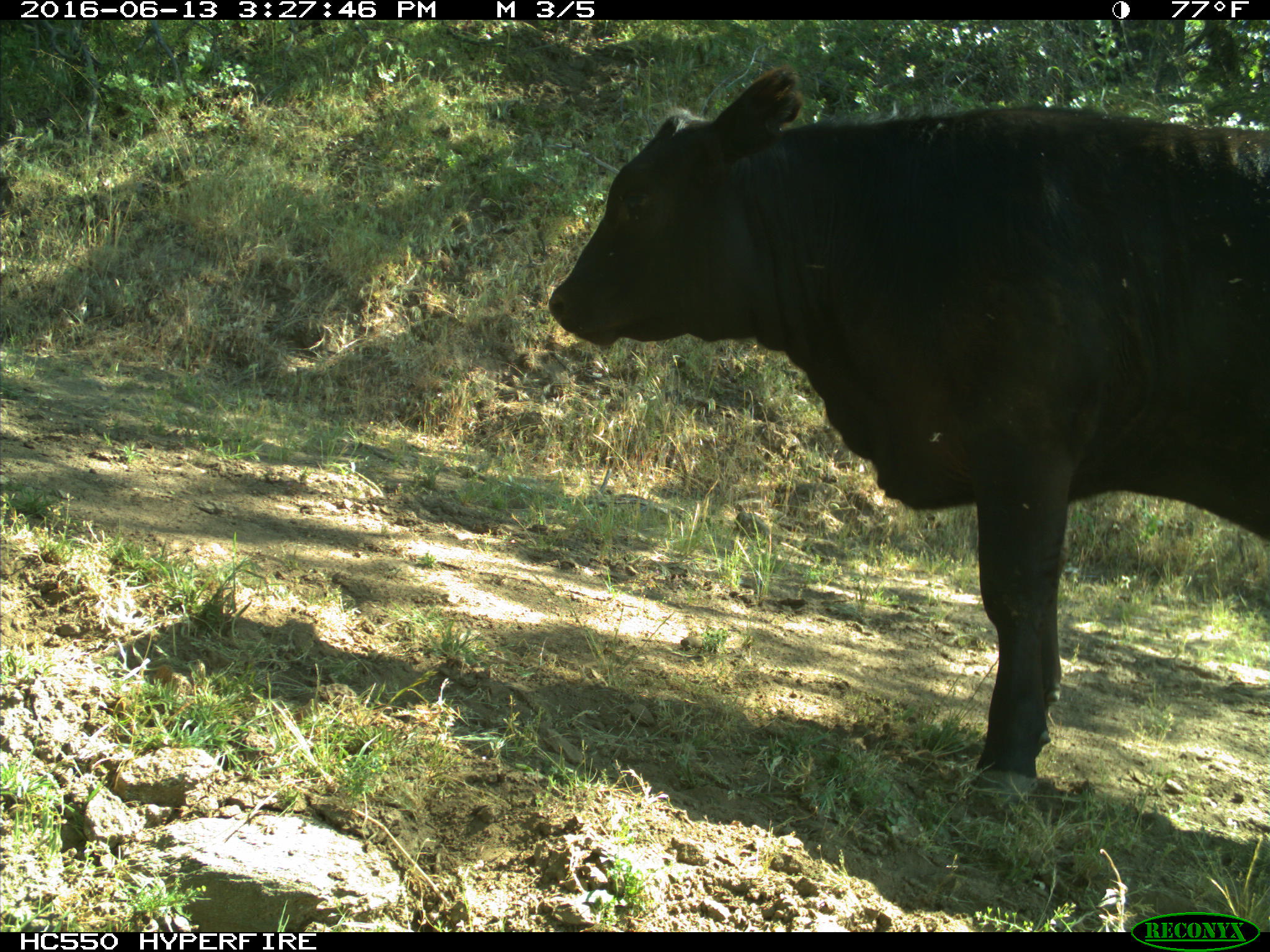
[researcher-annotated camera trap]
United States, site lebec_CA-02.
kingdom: Animalia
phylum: Chordata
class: Mammalia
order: Artiodactyla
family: Bovidae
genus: Bos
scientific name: Bos taurus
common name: domestic cow